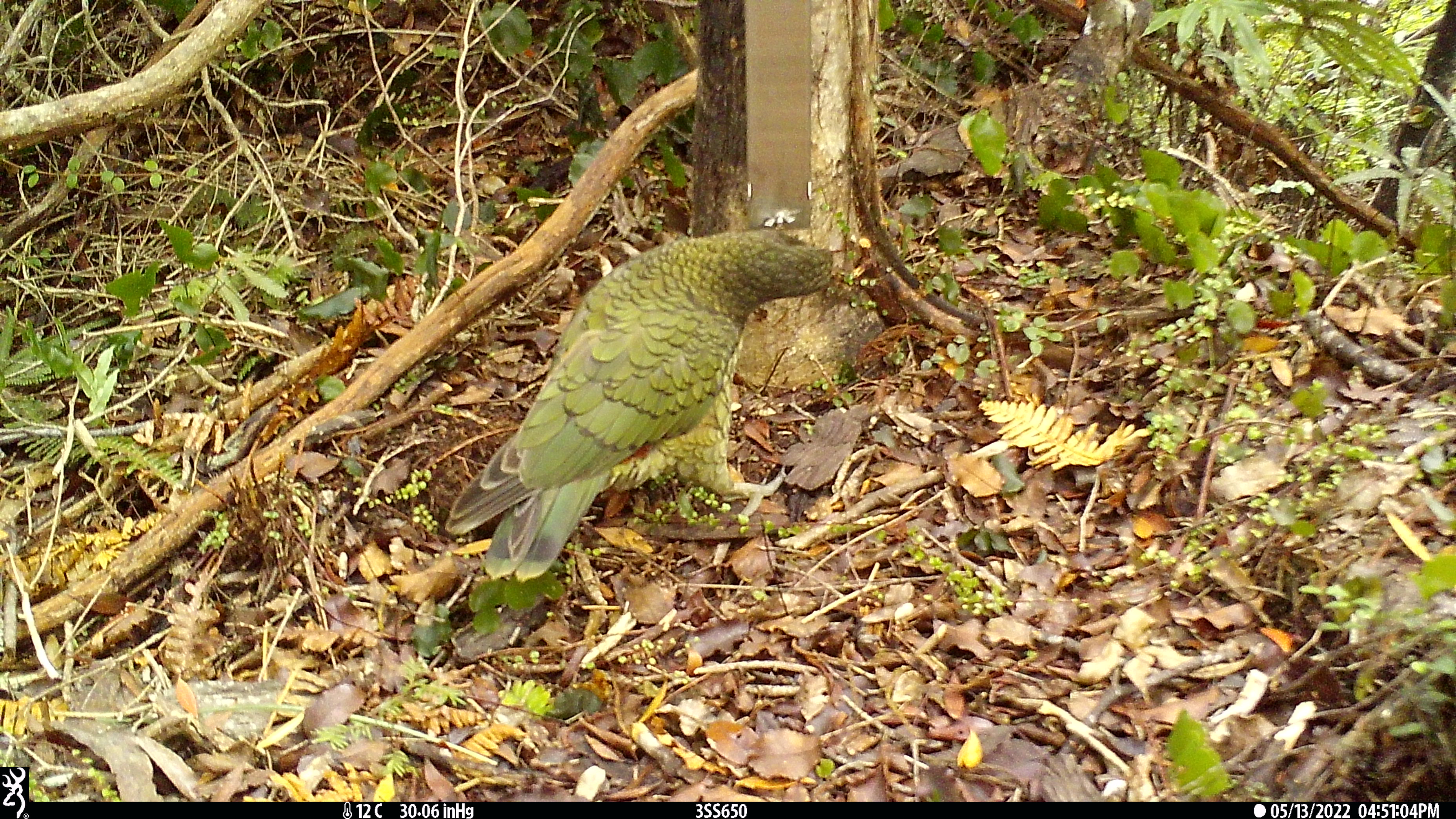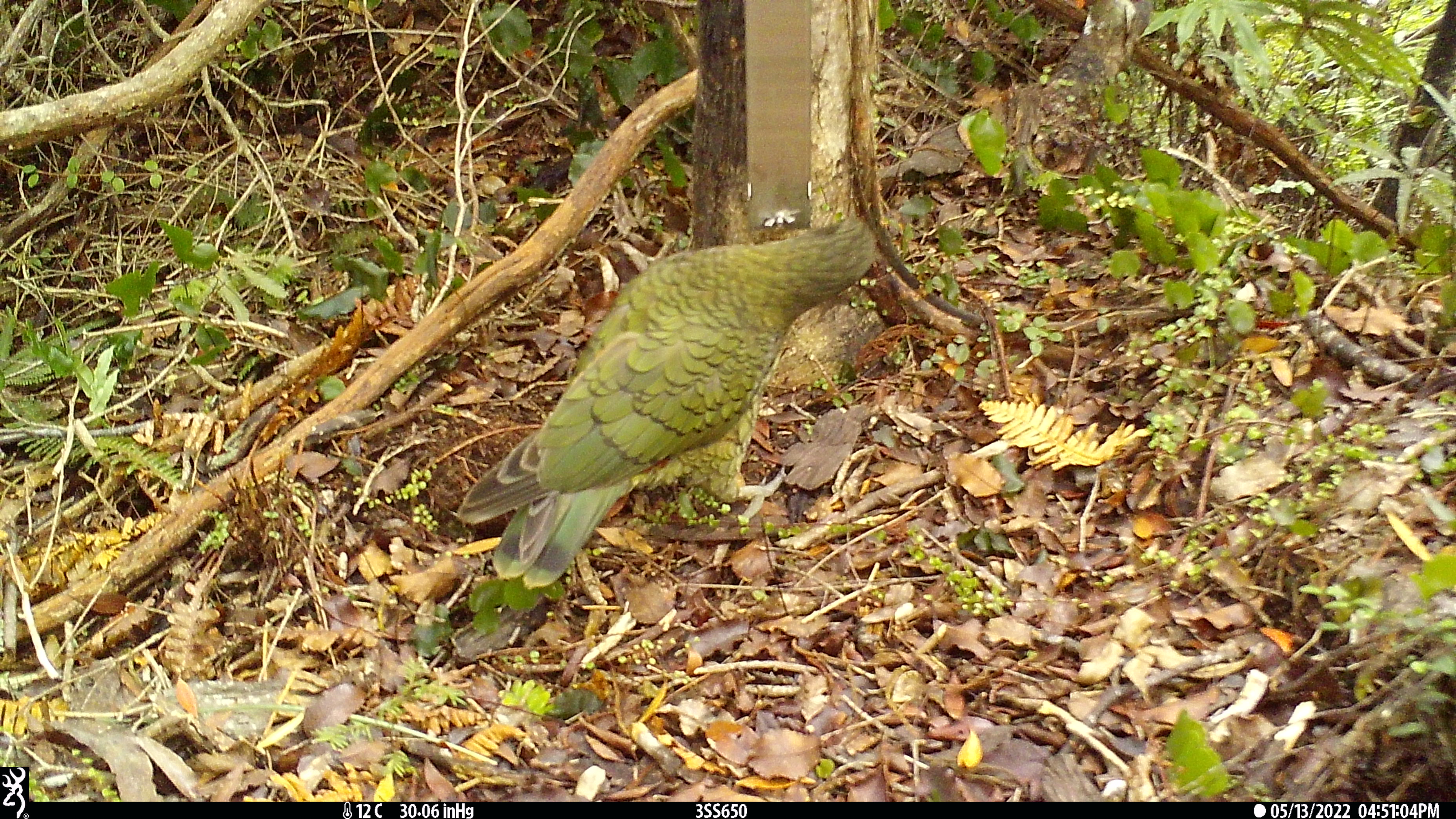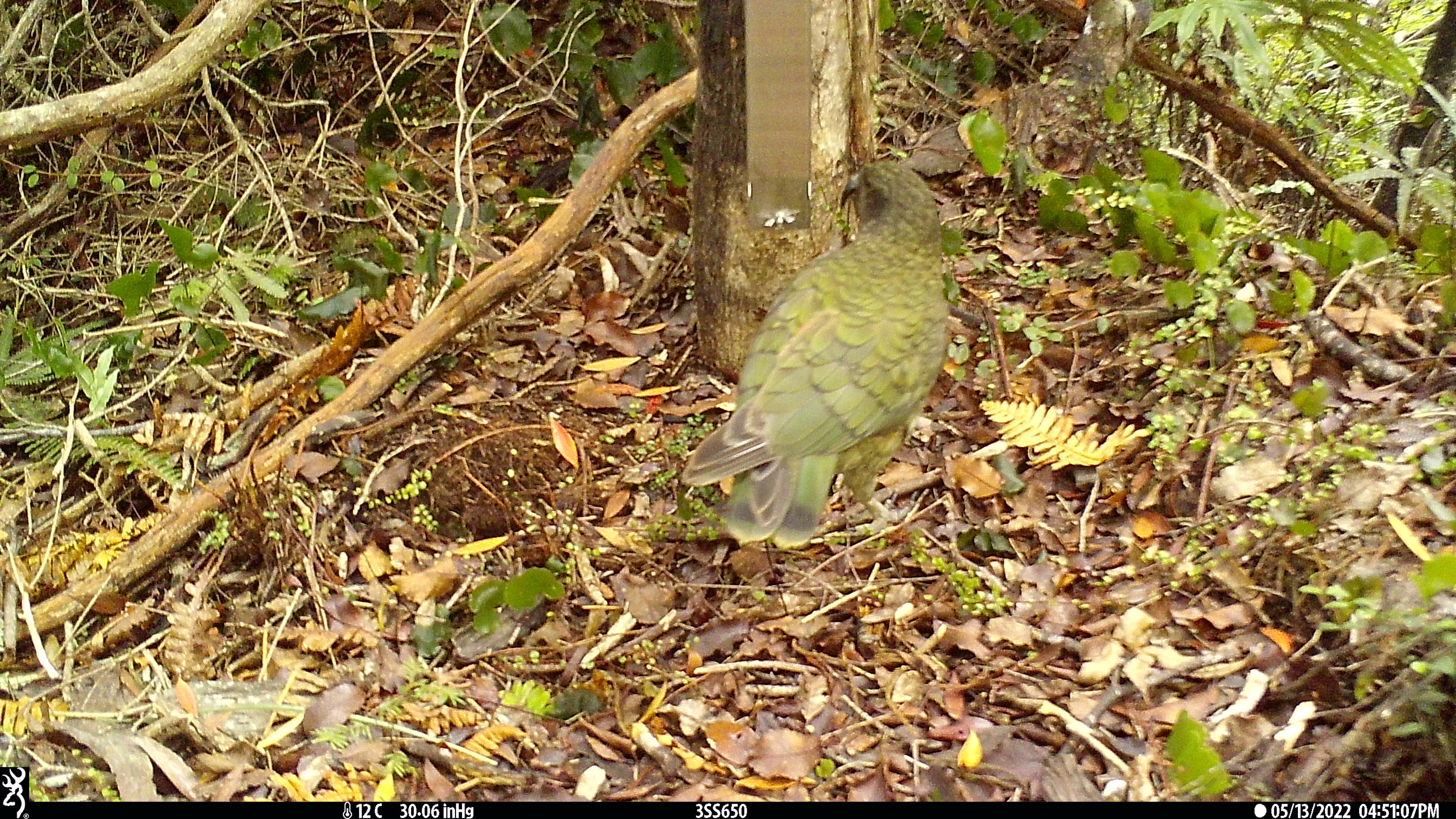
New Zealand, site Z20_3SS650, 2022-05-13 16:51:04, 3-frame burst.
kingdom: Animalia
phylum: Chordata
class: Aves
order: Psittaciformes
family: Strigopidae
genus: Nestor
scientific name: Nestor notabilis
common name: kea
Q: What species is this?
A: Kea (Nestor notabilis).